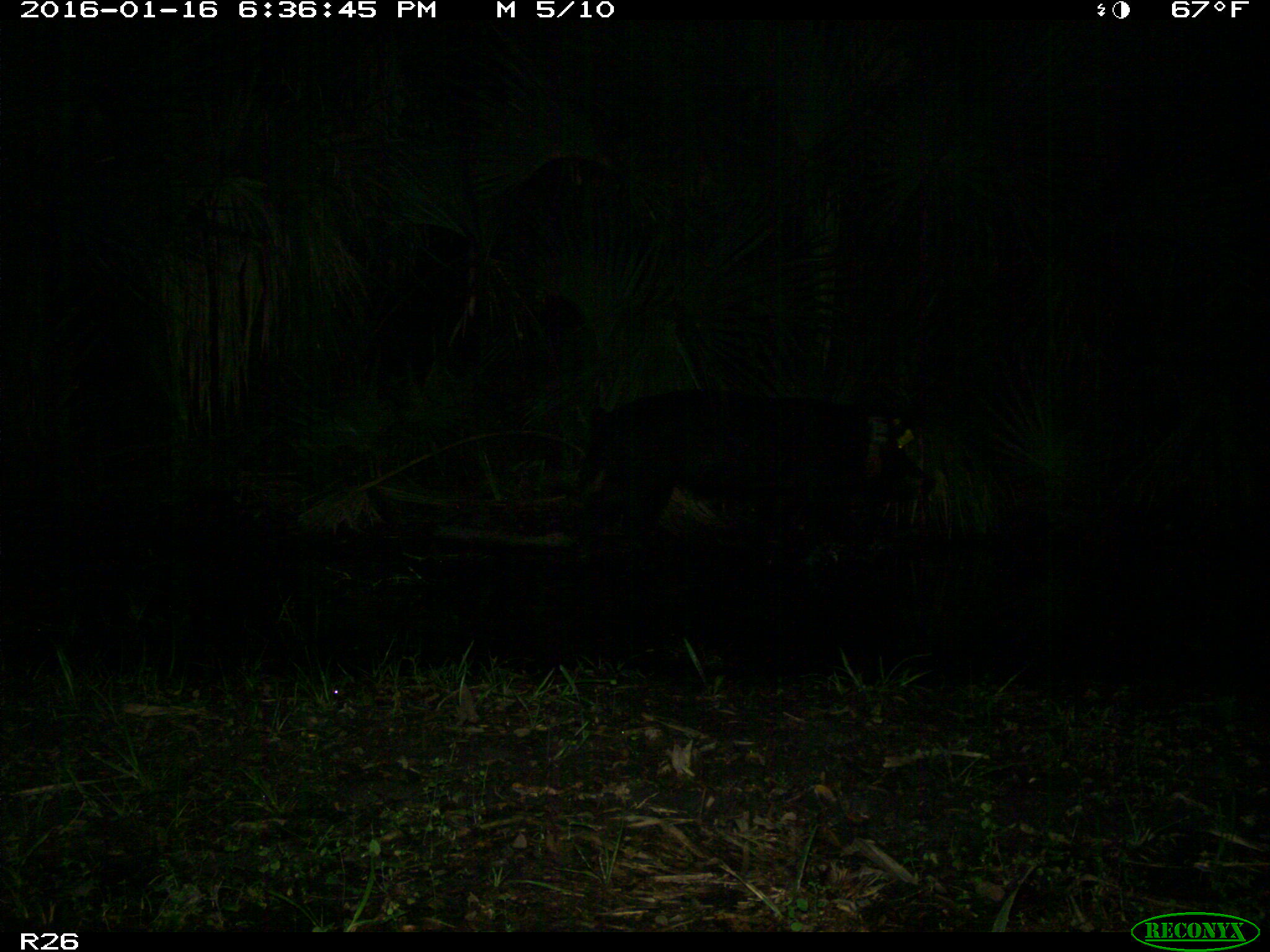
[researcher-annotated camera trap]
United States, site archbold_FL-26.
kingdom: Animalia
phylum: Chordata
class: Mammalia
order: Artiodactyla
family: Suidae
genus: Sus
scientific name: Sus scrofa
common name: wild boar